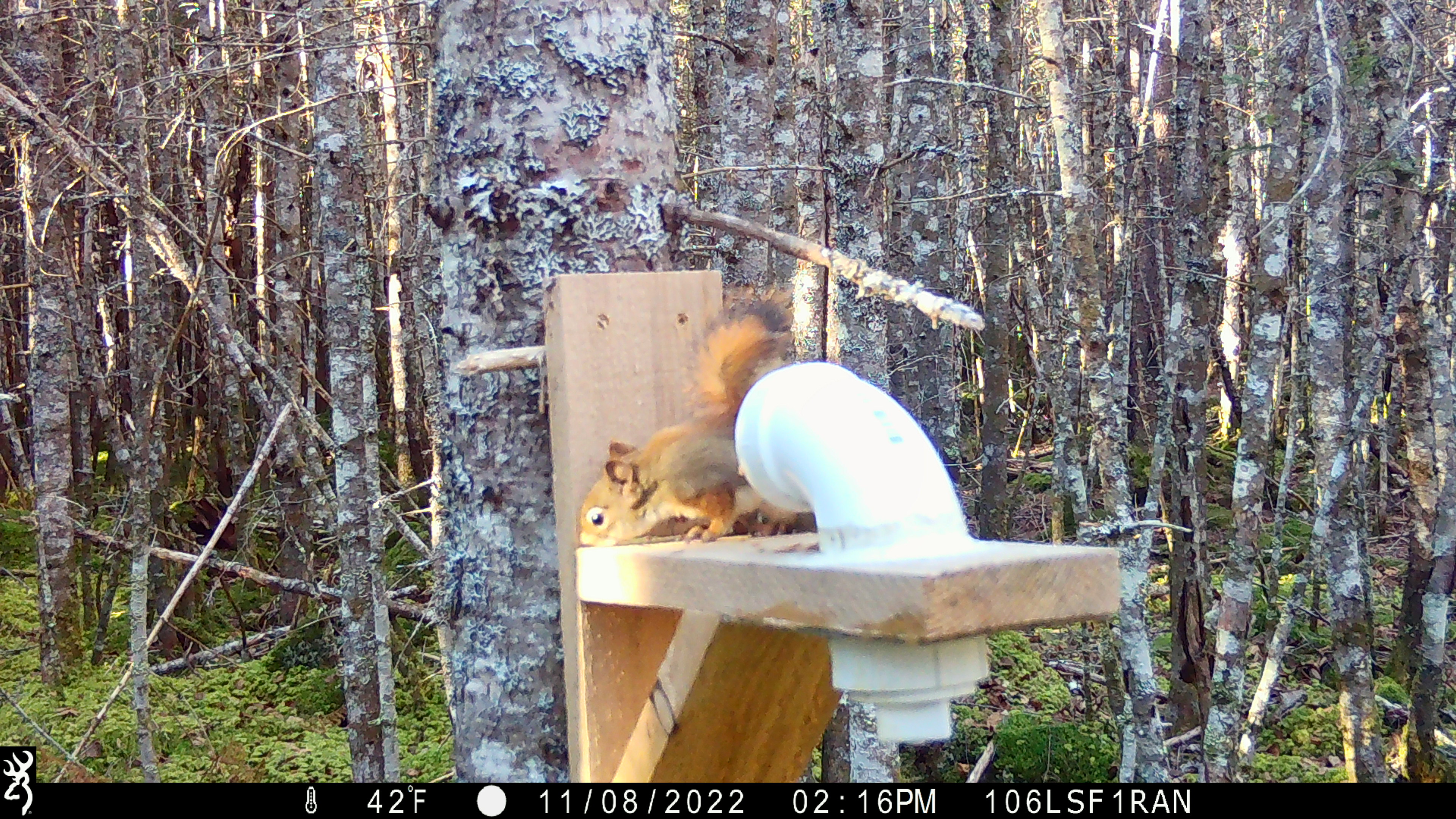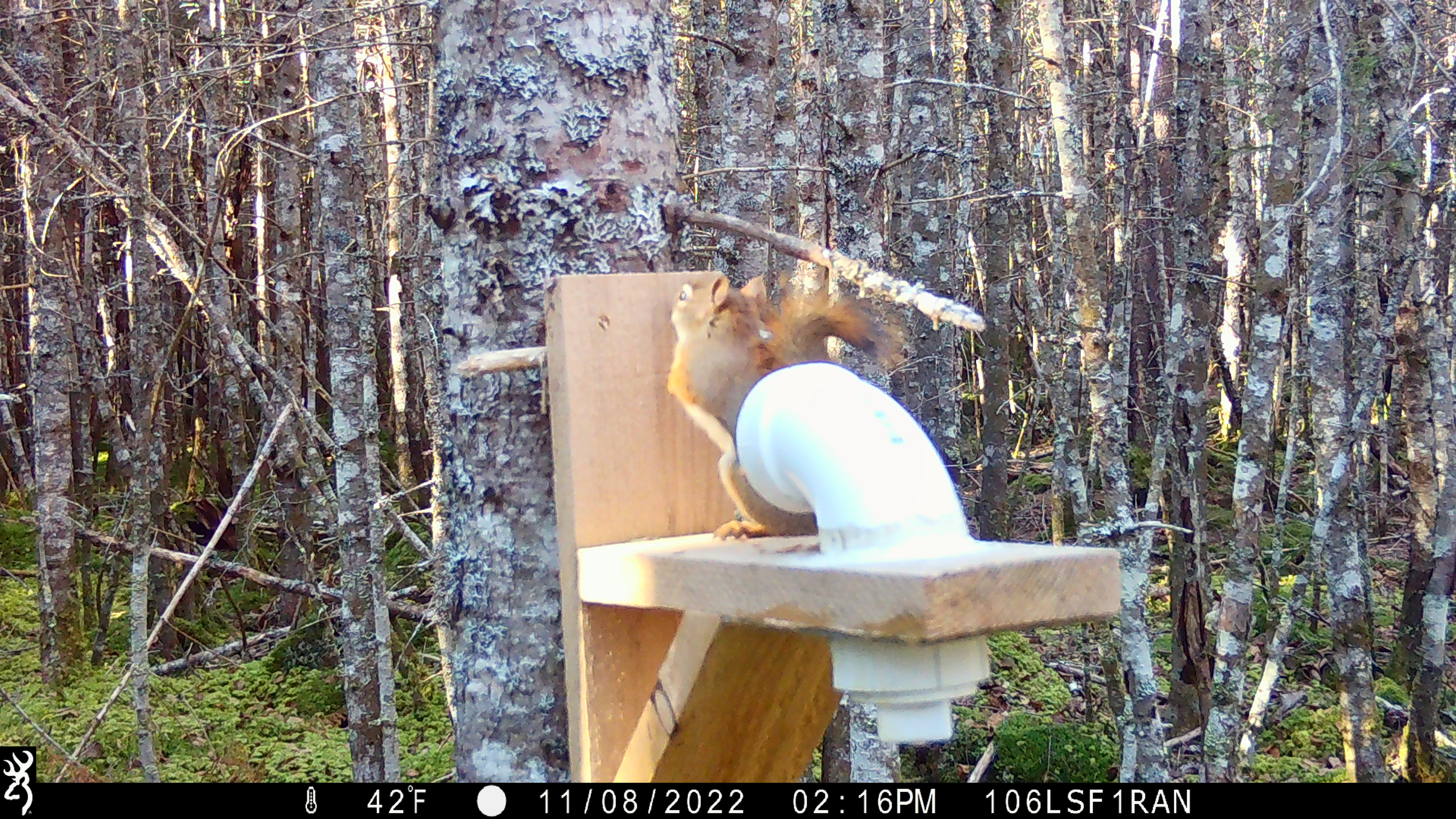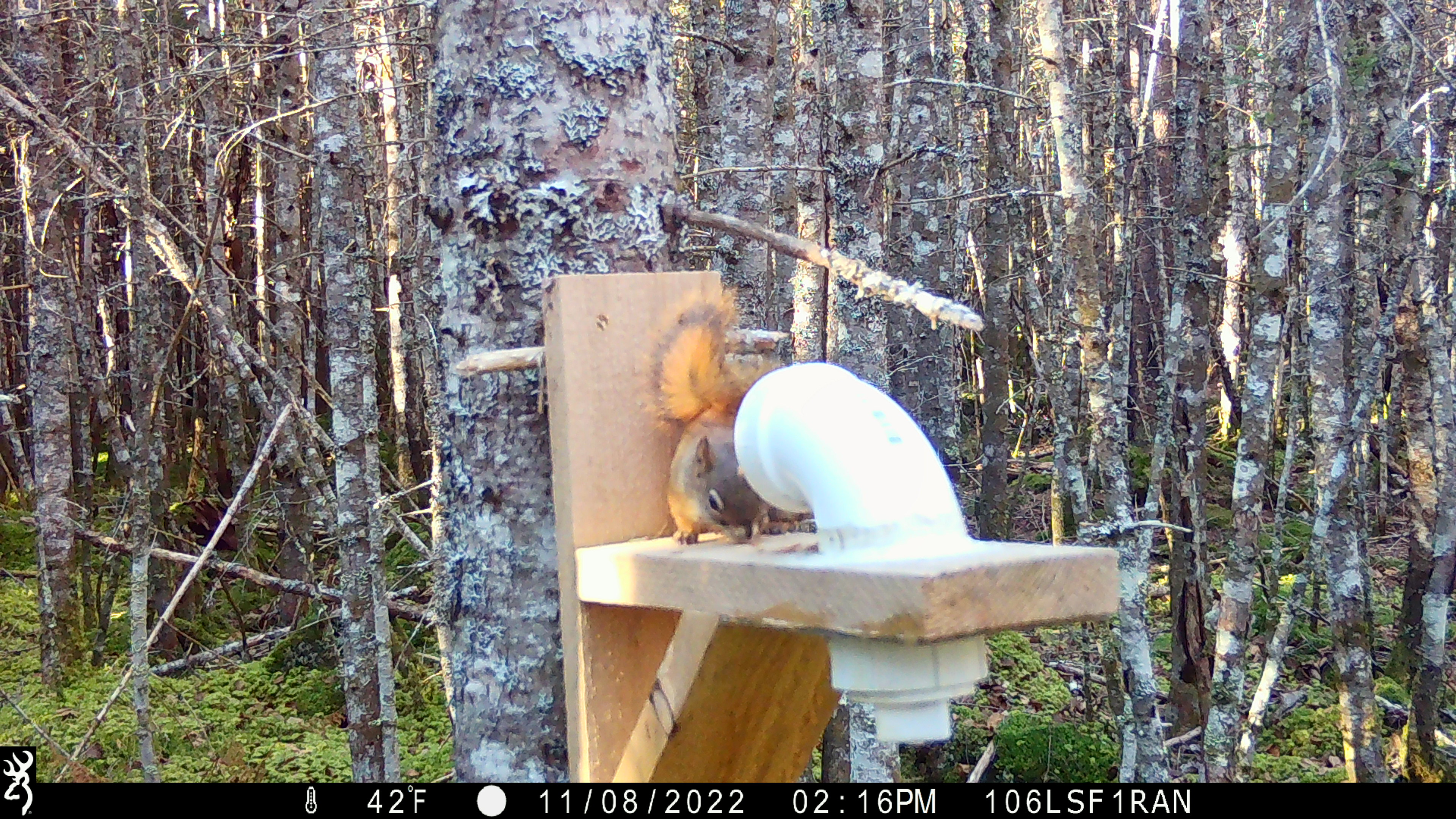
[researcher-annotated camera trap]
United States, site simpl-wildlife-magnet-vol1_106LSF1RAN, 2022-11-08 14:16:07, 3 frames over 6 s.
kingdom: Animalia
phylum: Chordata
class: Mammalia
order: Rodentia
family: Sciuridae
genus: Tamiasciurus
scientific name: Tamiasciurus hudsonicus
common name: red squirrel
Red squirrel (Tamiasciurus hudsonicus).